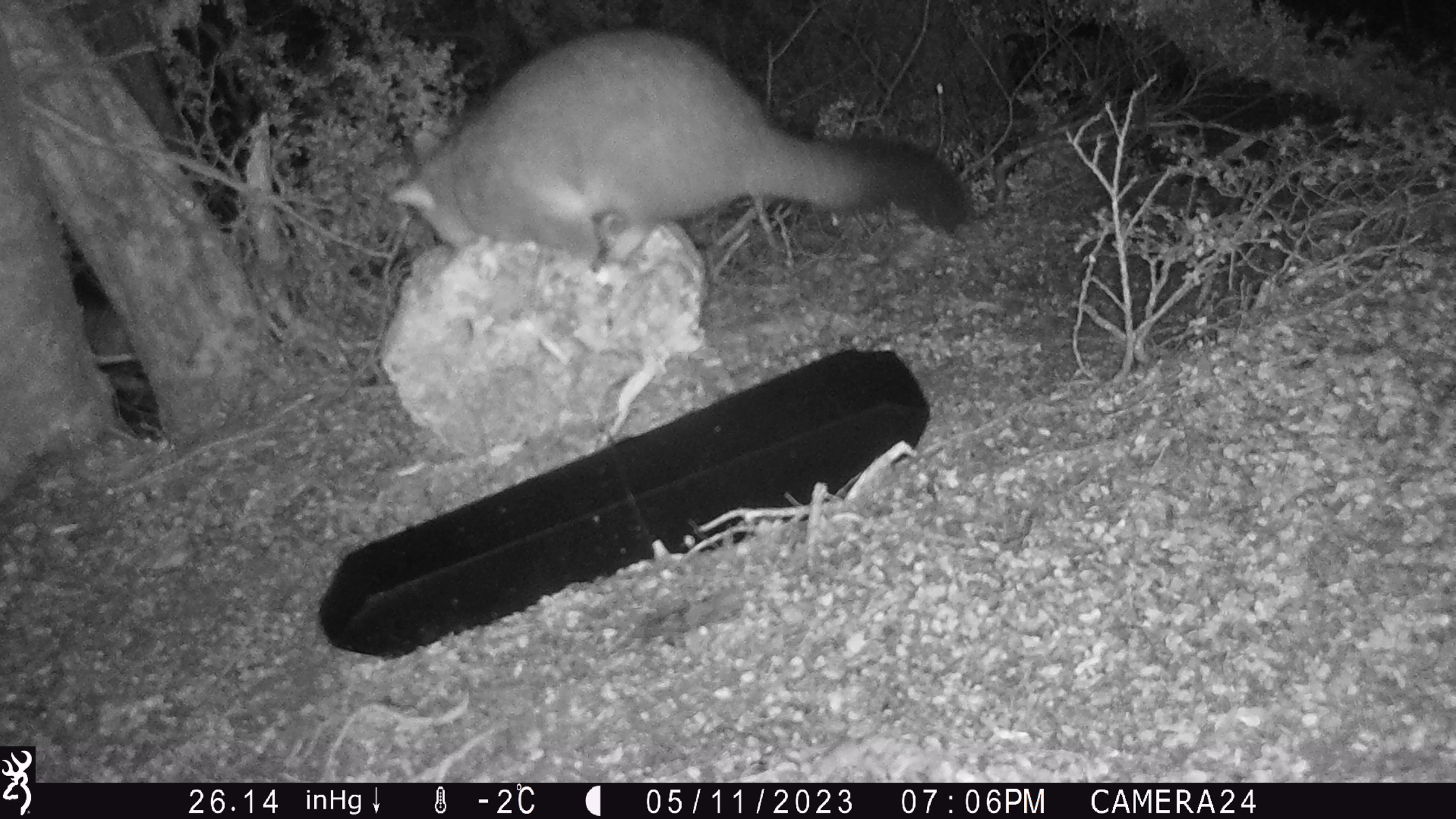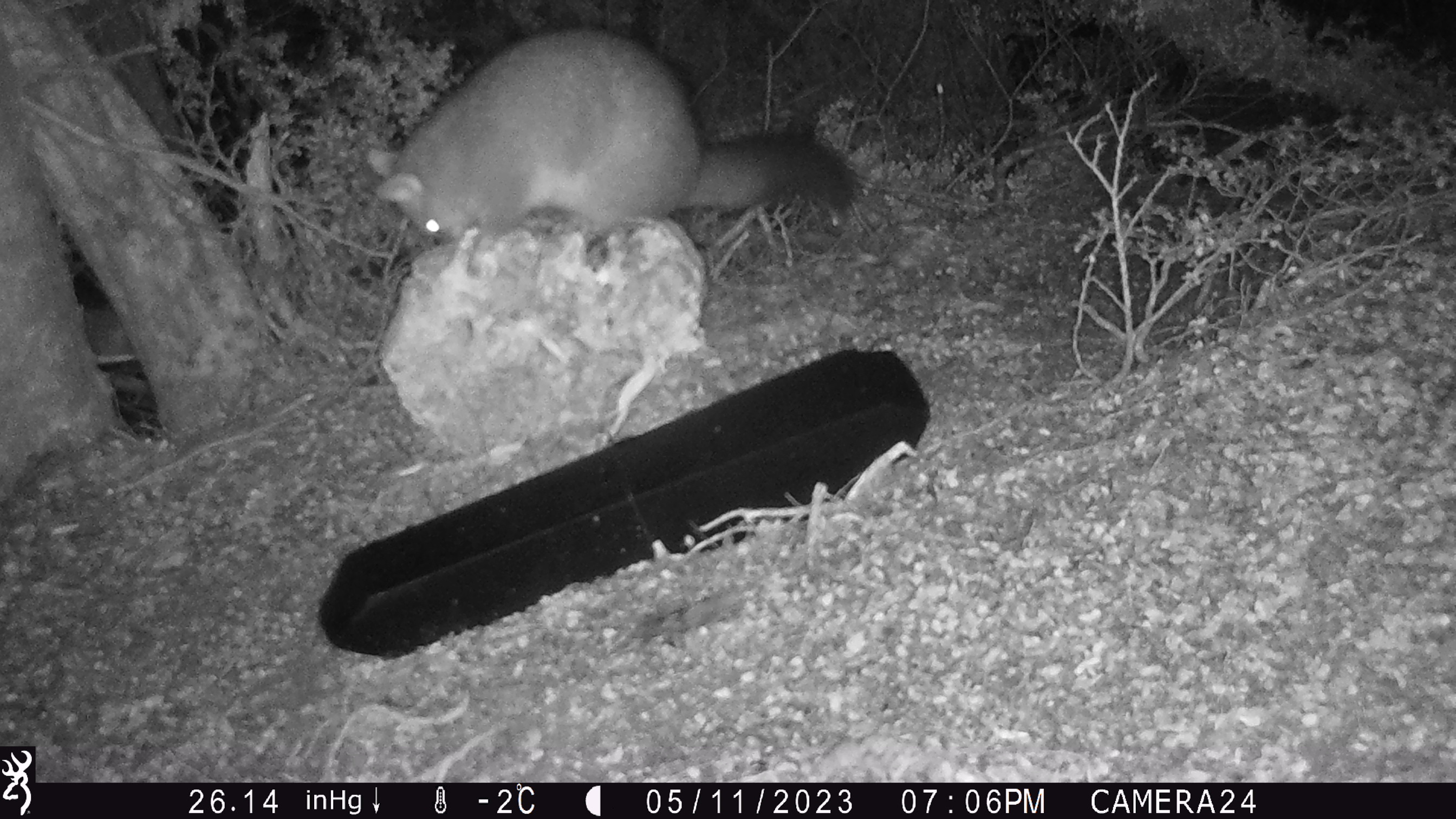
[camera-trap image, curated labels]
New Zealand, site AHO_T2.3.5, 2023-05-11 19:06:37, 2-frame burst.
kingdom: Animalia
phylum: Chordata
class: Mammalia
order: Carnivora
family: Mustelidae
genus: Mustela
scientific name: Mustela erminea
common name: stoat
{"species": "stoat (Mustela erminea)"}